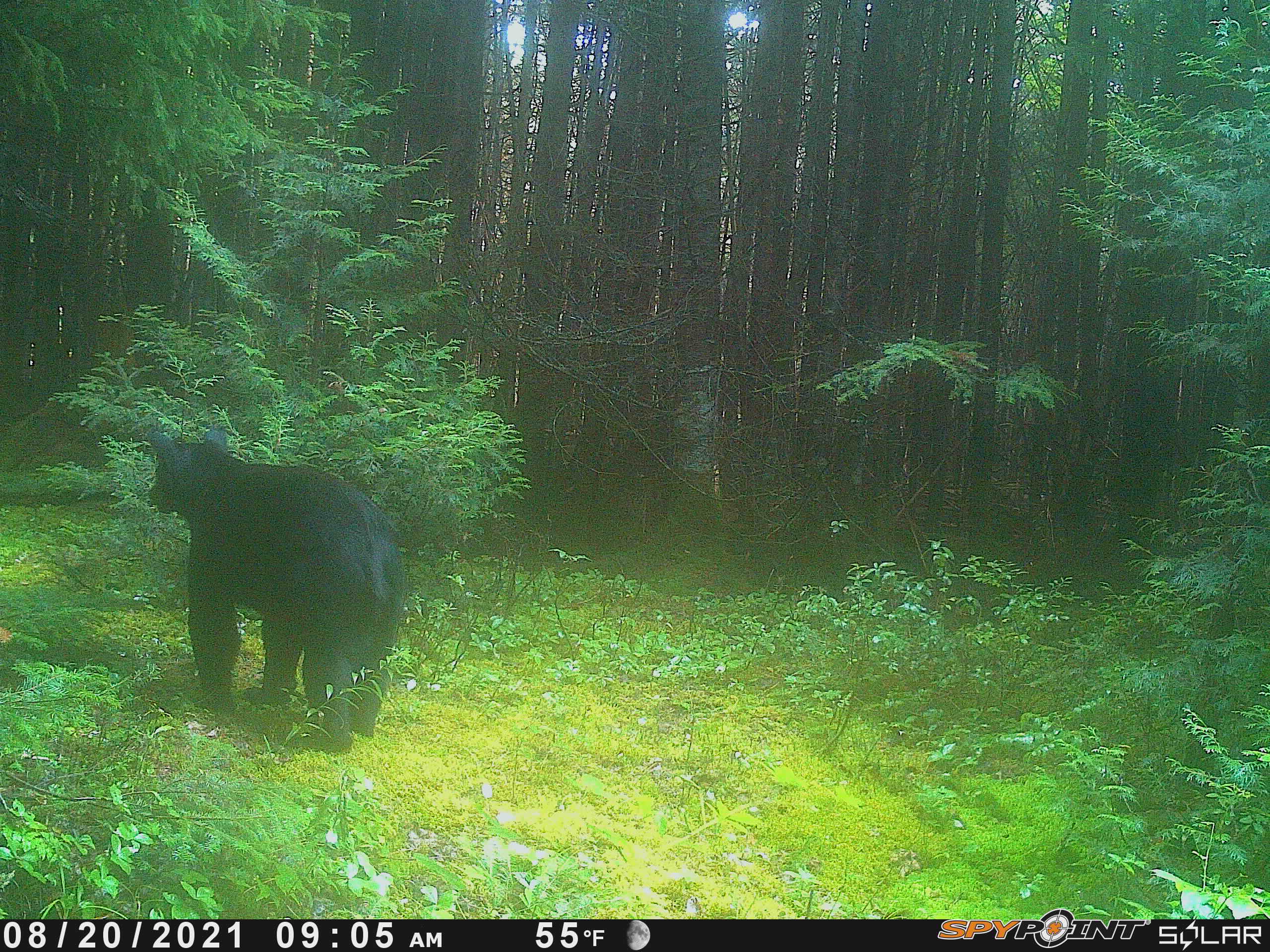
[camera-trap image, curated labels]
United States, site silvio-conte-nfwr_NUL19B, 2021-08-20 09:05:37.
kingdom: Animalia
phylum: Chordata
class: Mammalia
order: Carnivora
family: Ursidae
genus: Ursus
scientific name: Ursus americanus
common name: black bear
Black bear (Ursus americanus).